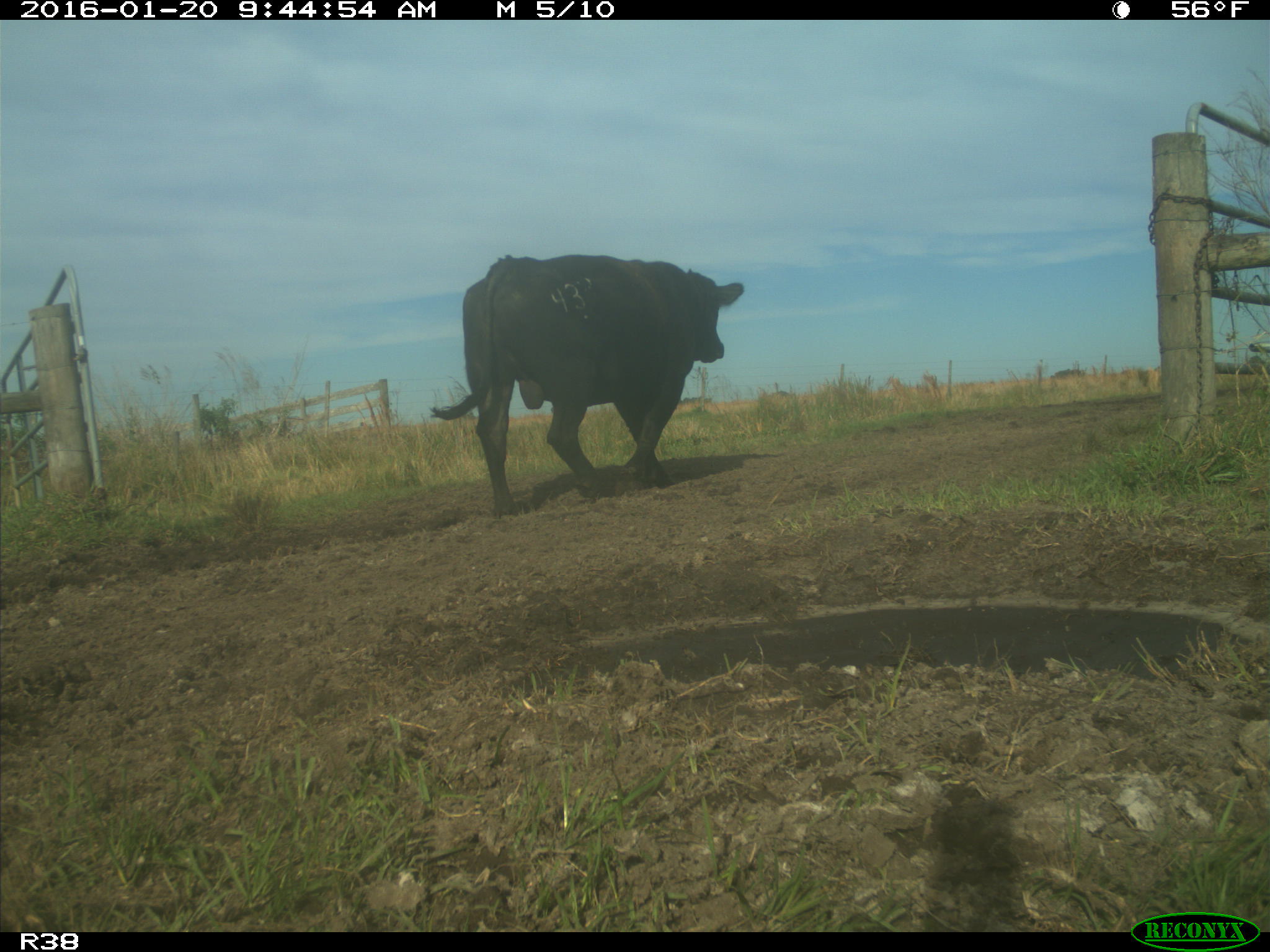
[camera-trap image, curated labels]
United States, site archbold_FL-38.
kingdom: Animalia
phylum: Chordata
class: Mammalia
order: Artiodactyla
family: Bovidae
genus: Bos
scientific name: Bos taurus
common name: domestic cow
Bos taurus (domestic cow).